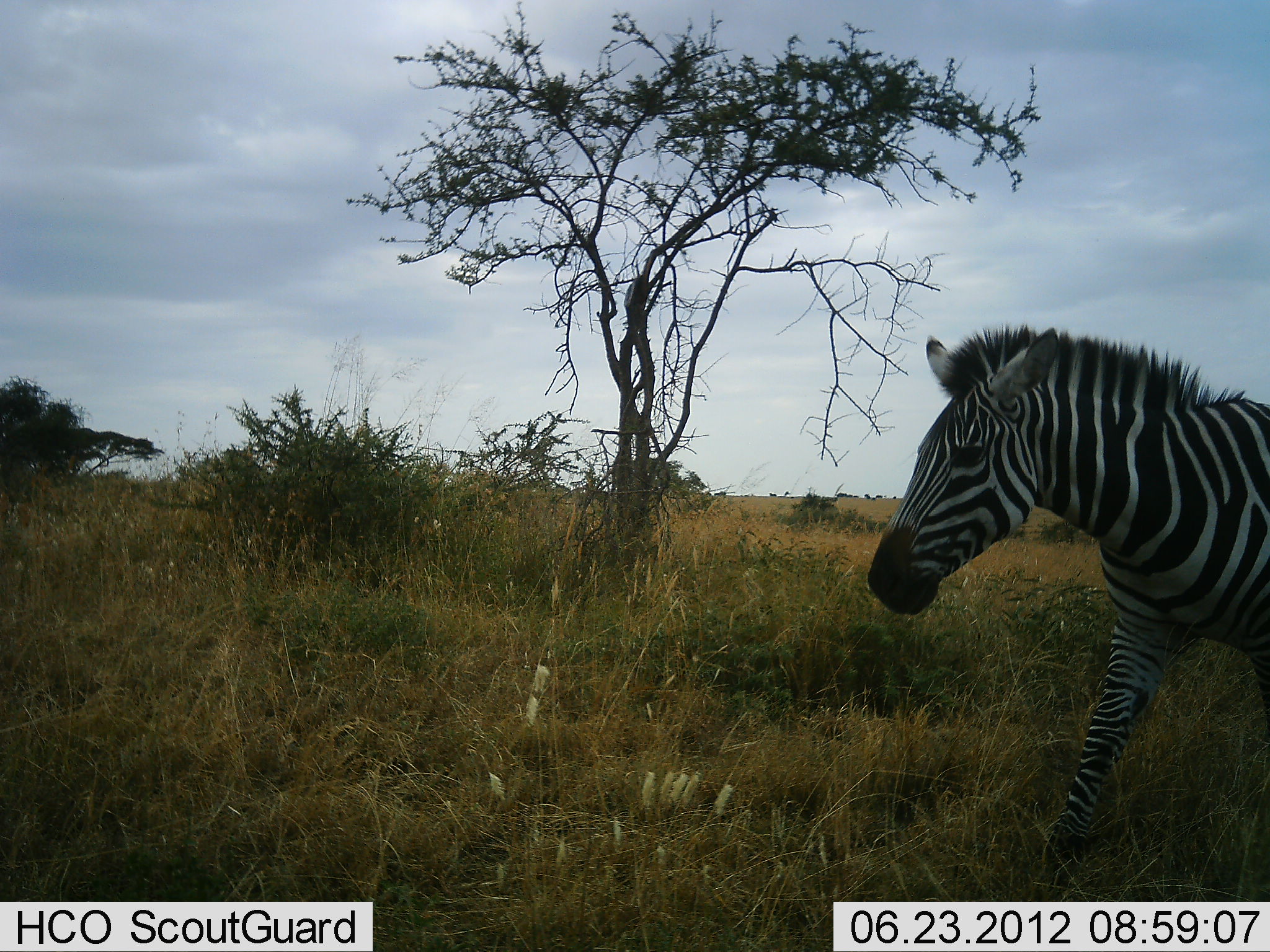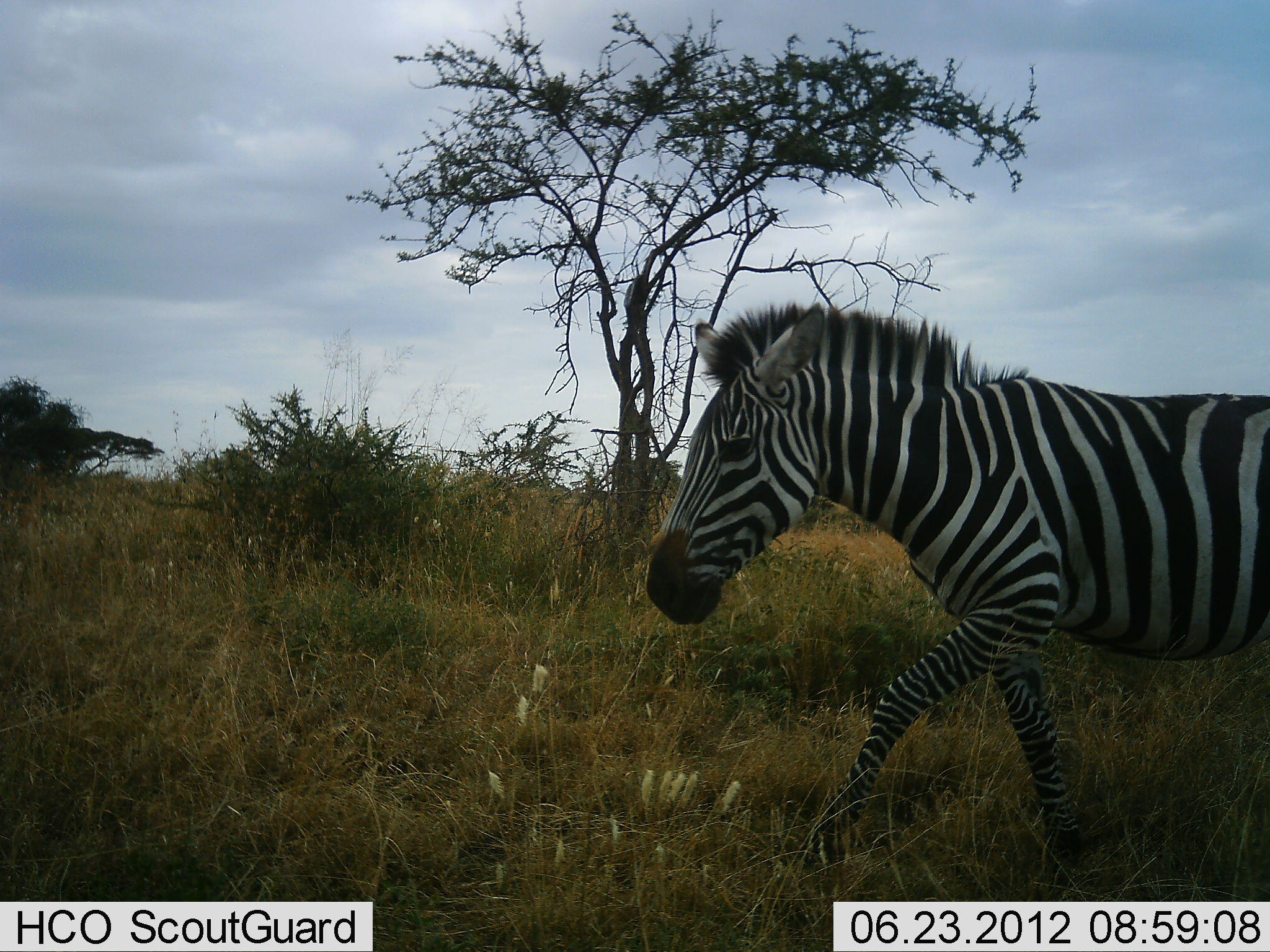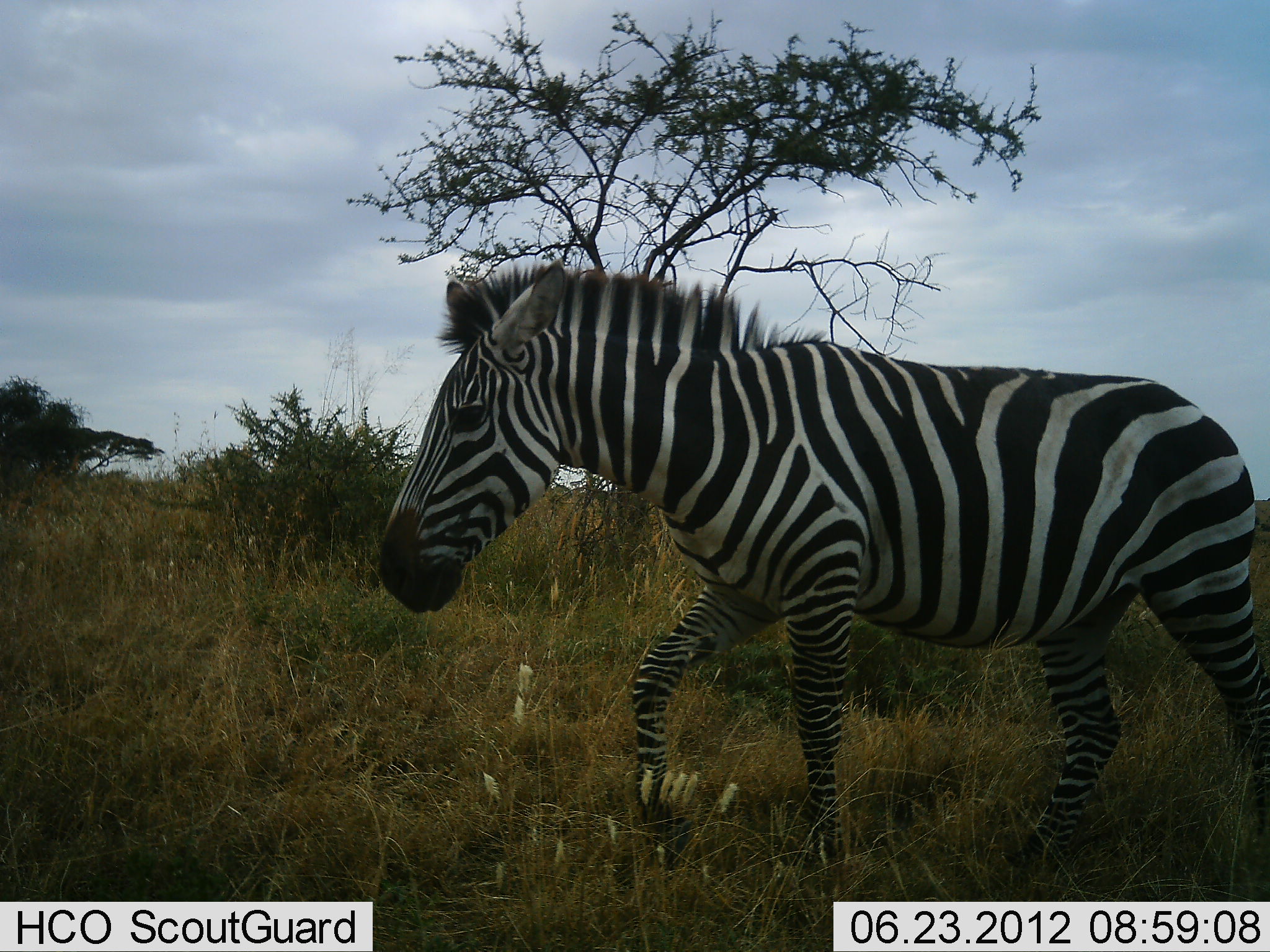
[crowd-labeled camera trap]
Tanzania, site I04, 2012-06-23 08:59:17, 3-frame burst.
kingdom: Animalia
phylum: Chordata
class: Mammalia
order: Perissodactyla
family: Equidae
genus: Equus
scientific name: Equus quagga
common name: plains zebra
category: zebra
Zebra (plains zebra) (Equus quagga), count 1. Behavior (volunteer vote fractions): standing 0%, resting 0%, moving 100%, interacting 0%. Young present (vote fraction): 0%. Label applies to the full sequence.